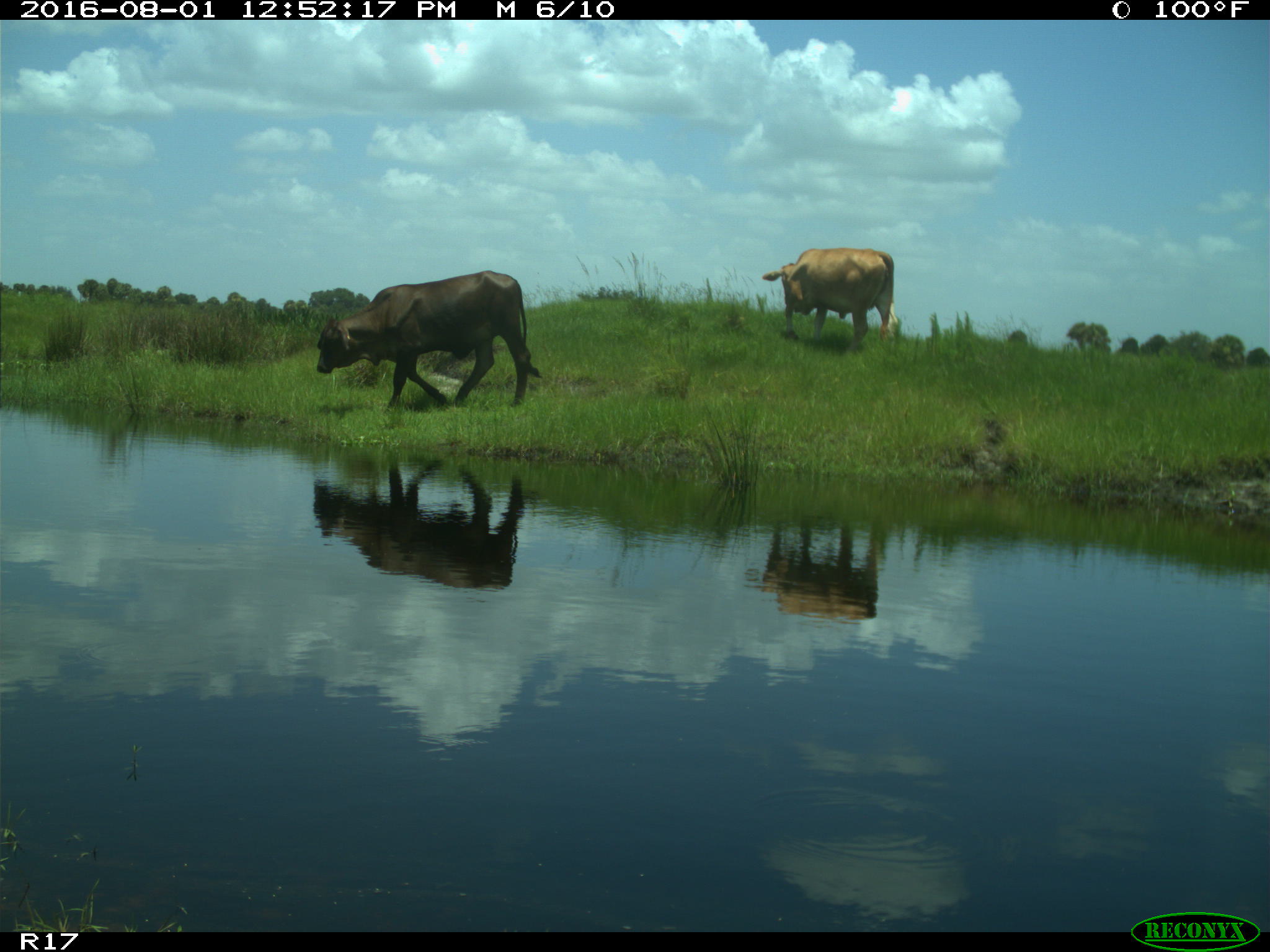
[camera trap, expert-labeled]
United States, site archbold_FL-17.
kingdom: Animalia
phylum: Chordata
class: Mammalia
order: Artiodactyla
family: Bovidae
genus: Bos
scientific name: Bos taurus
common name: domestic cow